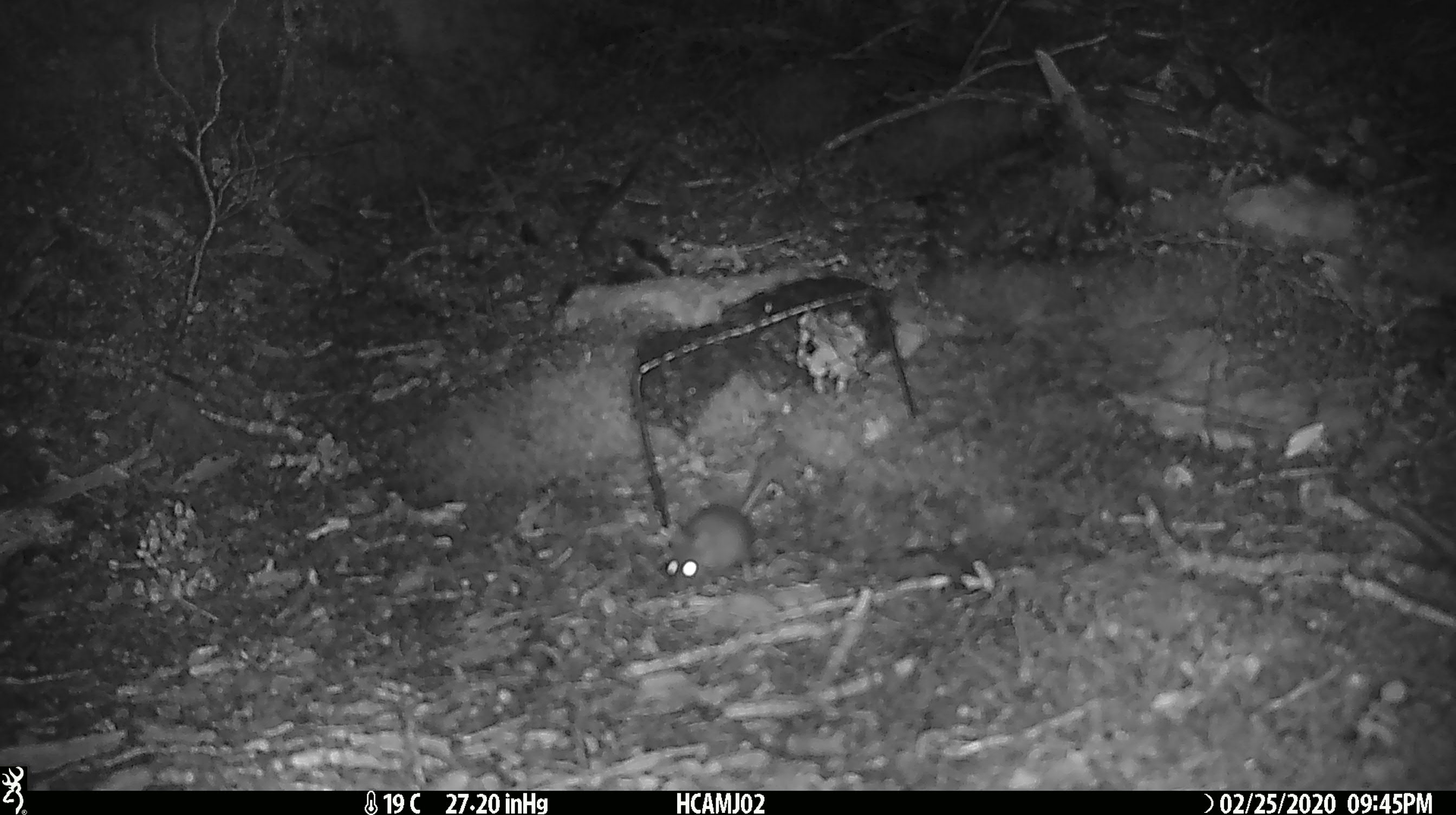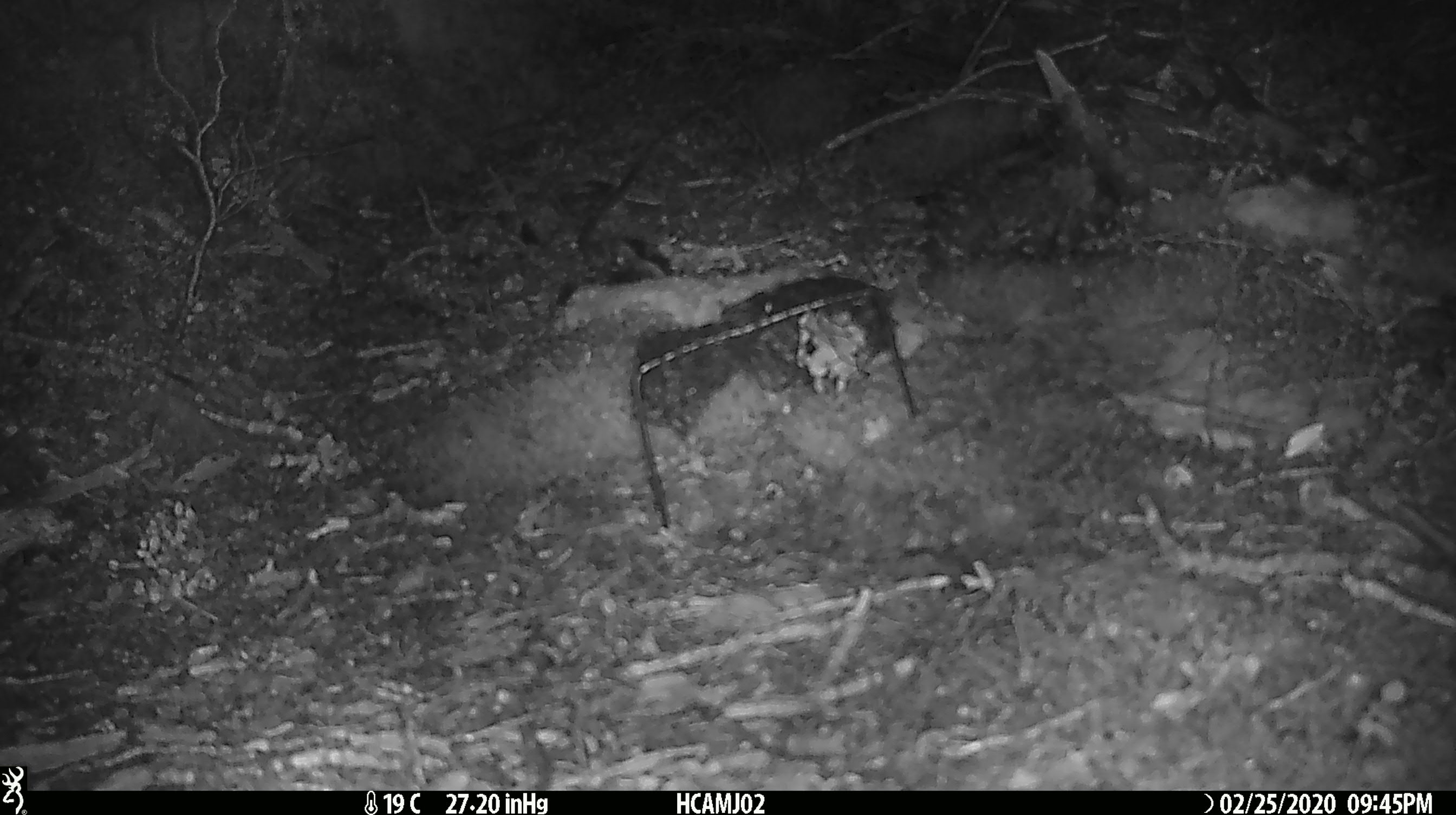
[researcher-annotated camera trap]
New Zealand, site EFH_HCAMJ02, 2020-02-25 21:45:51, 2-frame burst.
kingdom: Animalia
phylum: Chordata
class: Mammalia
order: Rodentia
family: Muridae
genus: Mus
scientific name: Mus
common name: mouse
Mouse (Mus).